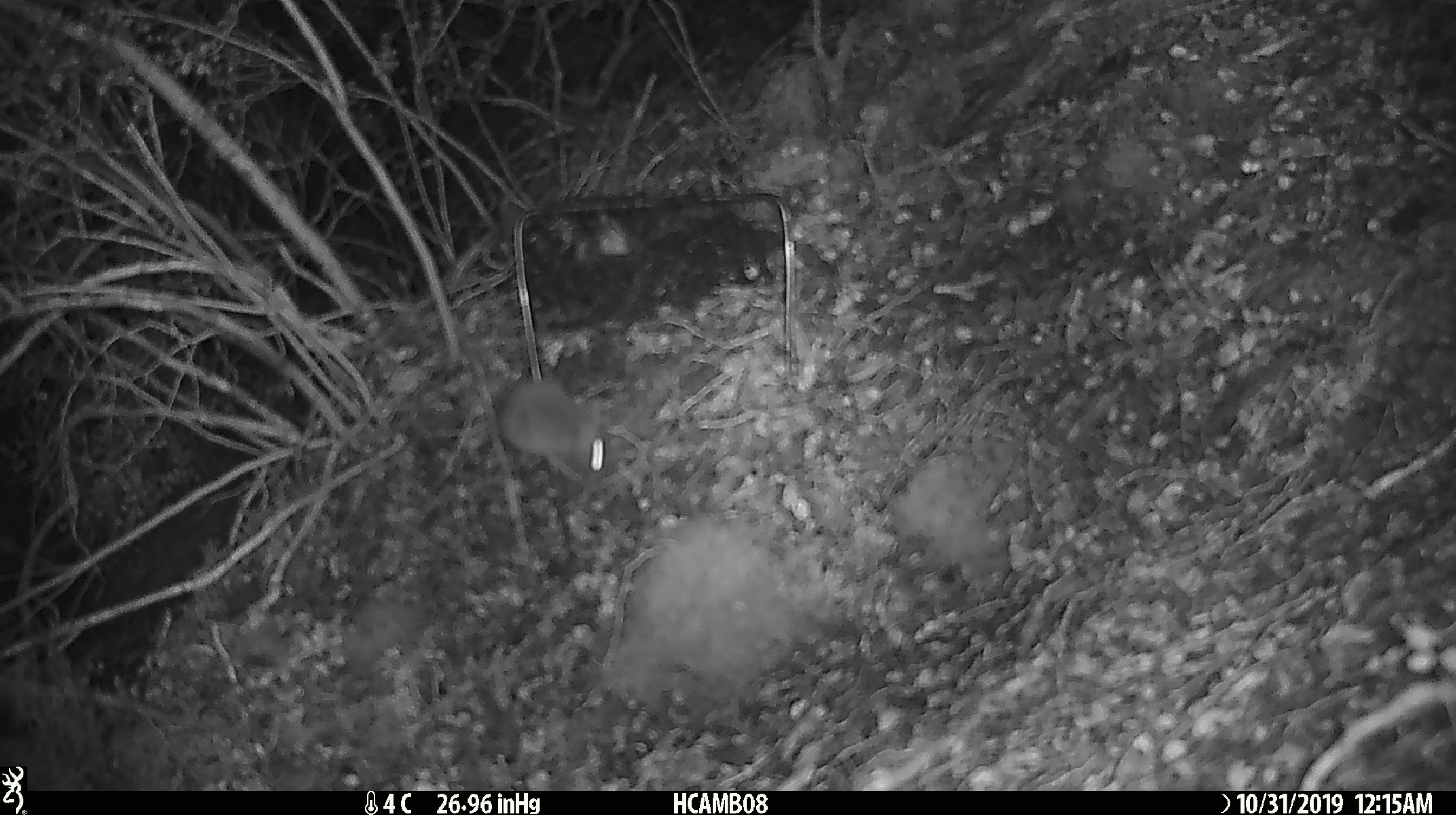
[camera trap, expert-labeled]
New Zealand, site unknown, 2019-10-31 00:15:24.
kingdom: Animalia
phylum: Chordata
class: Mammalia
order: Rodentia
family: Muridae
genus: Mus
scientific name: Mus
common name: mouse